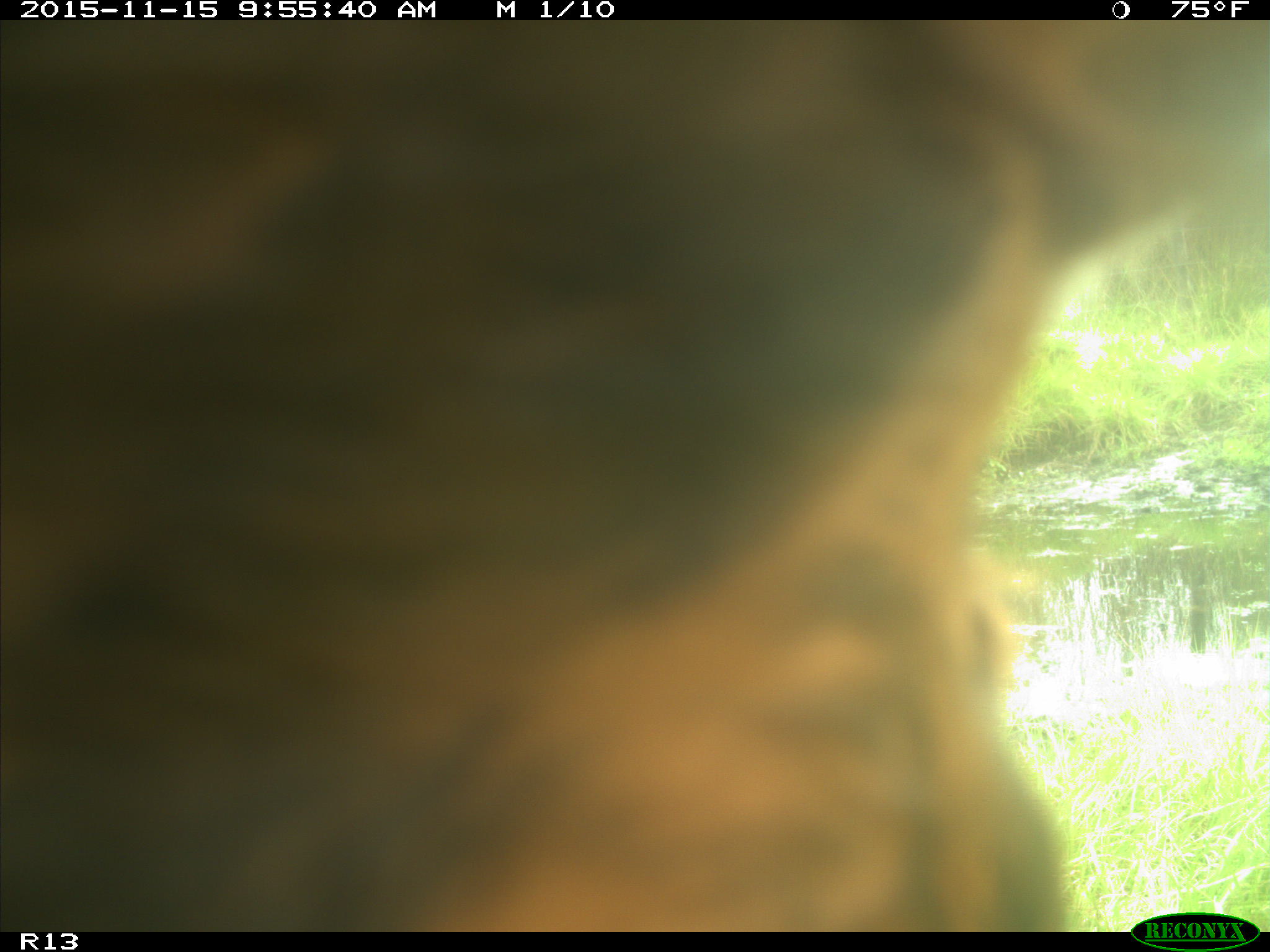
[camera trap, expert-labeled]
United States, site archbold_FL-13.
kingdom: Animalia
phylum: Chordata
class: Mammalia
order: Artiodactyla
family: Bovidae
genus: Bos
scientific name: Bos taurus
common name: domestic cow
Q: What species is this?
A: Bos taurus (domestic cow).